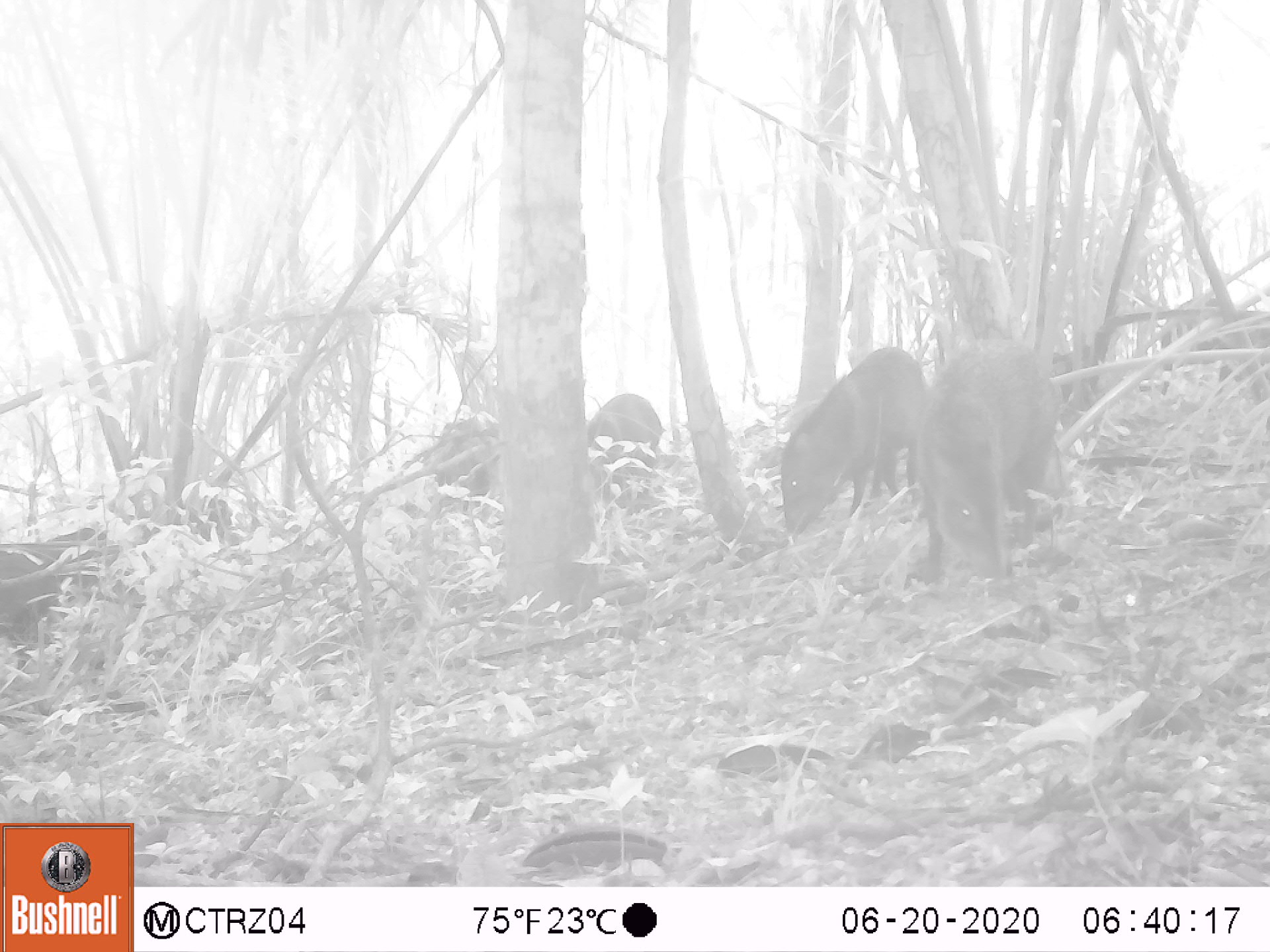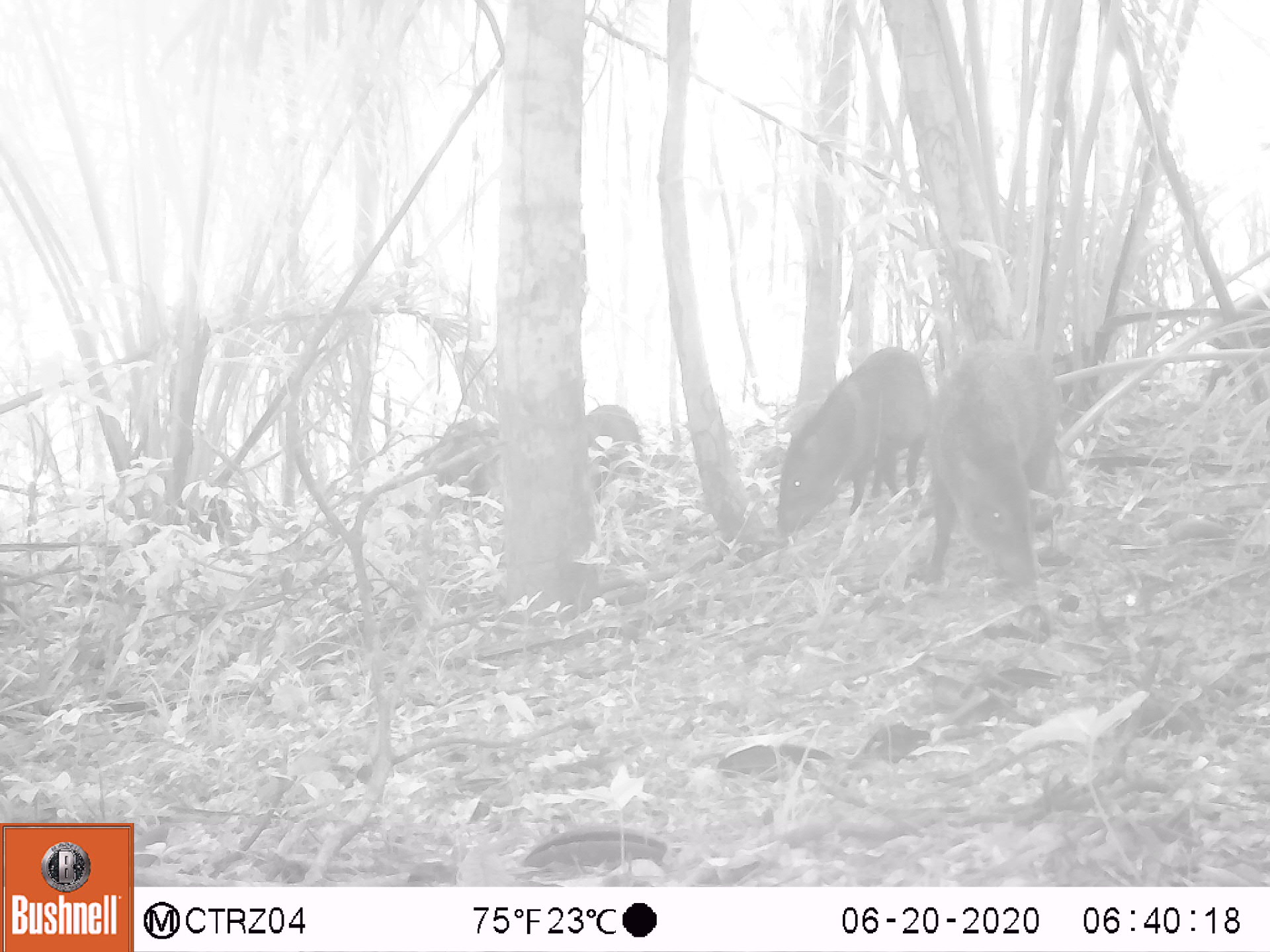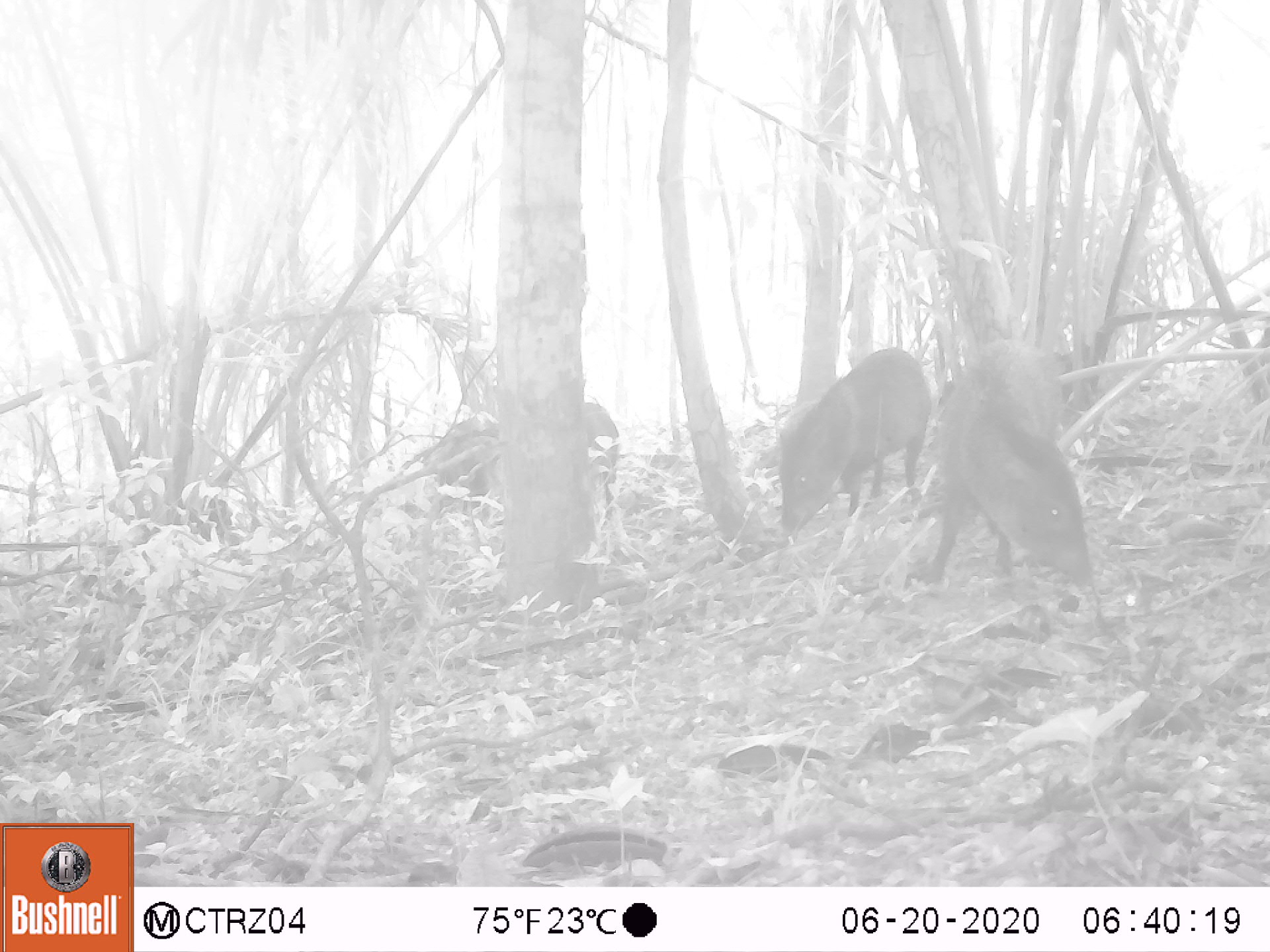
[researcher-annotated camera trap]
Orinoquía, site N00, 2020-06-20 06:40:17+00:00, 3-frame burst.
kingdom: Animalia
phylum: Chordata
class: Mammalia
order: Artiodactyla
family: Tayassuidae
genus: Pecari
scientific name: Pecari tajacu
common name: collared peccary